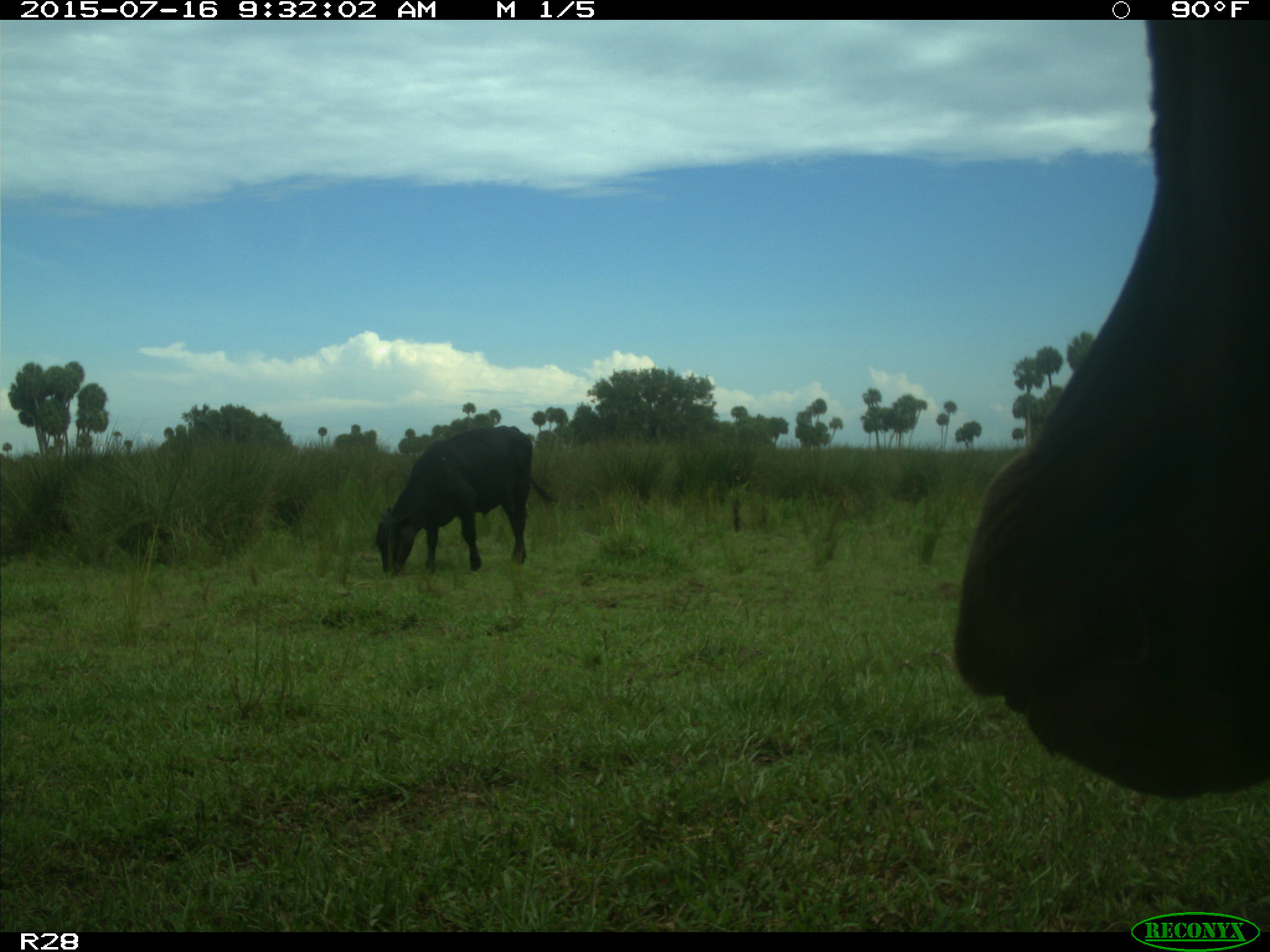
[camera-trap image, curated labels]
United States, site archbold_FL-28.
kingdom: Animalia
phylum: Chordata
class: Mammalia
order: Artiodactyla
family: Bovidae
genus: Bos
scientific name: Bos taurus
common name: domestic cow